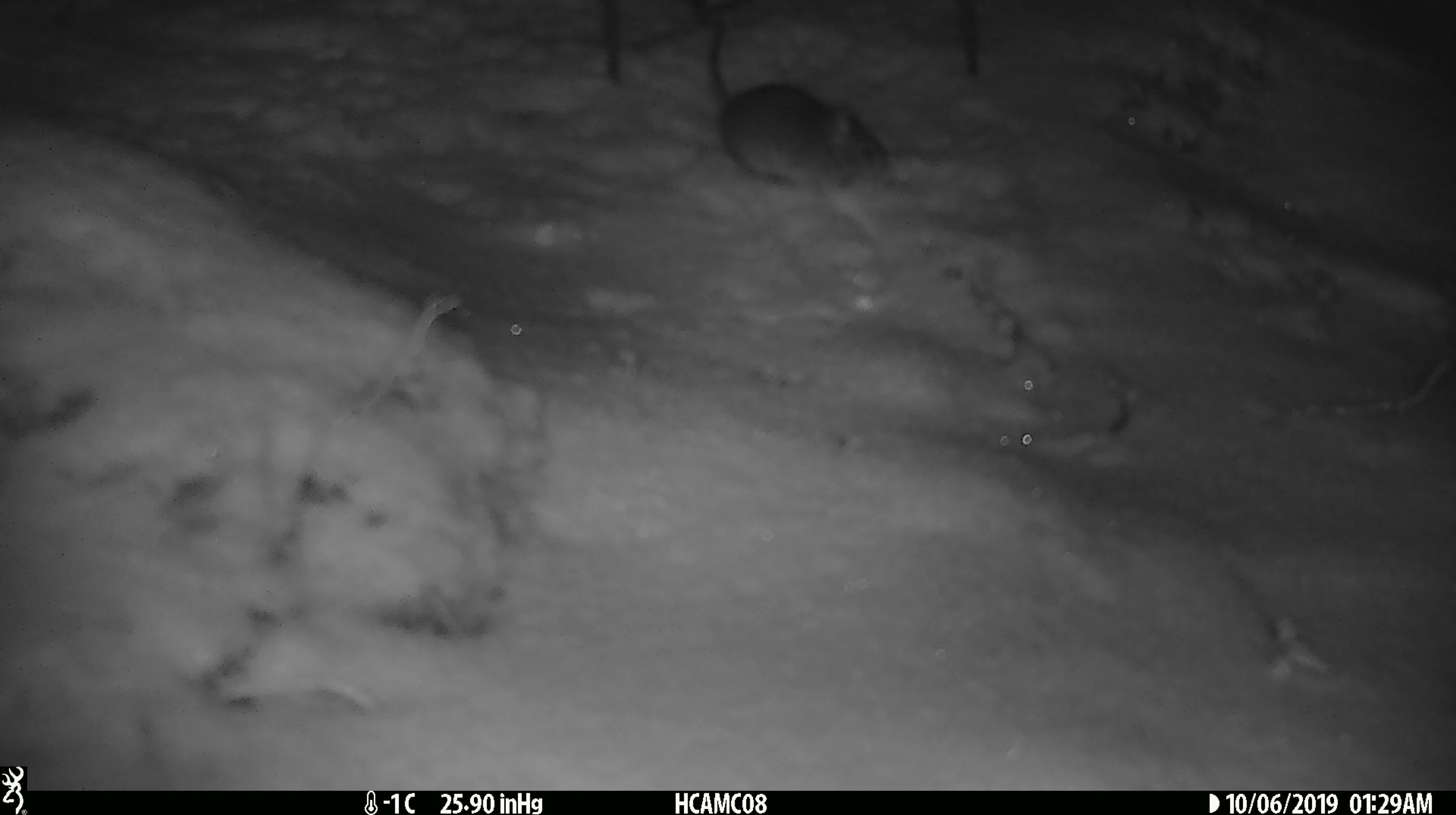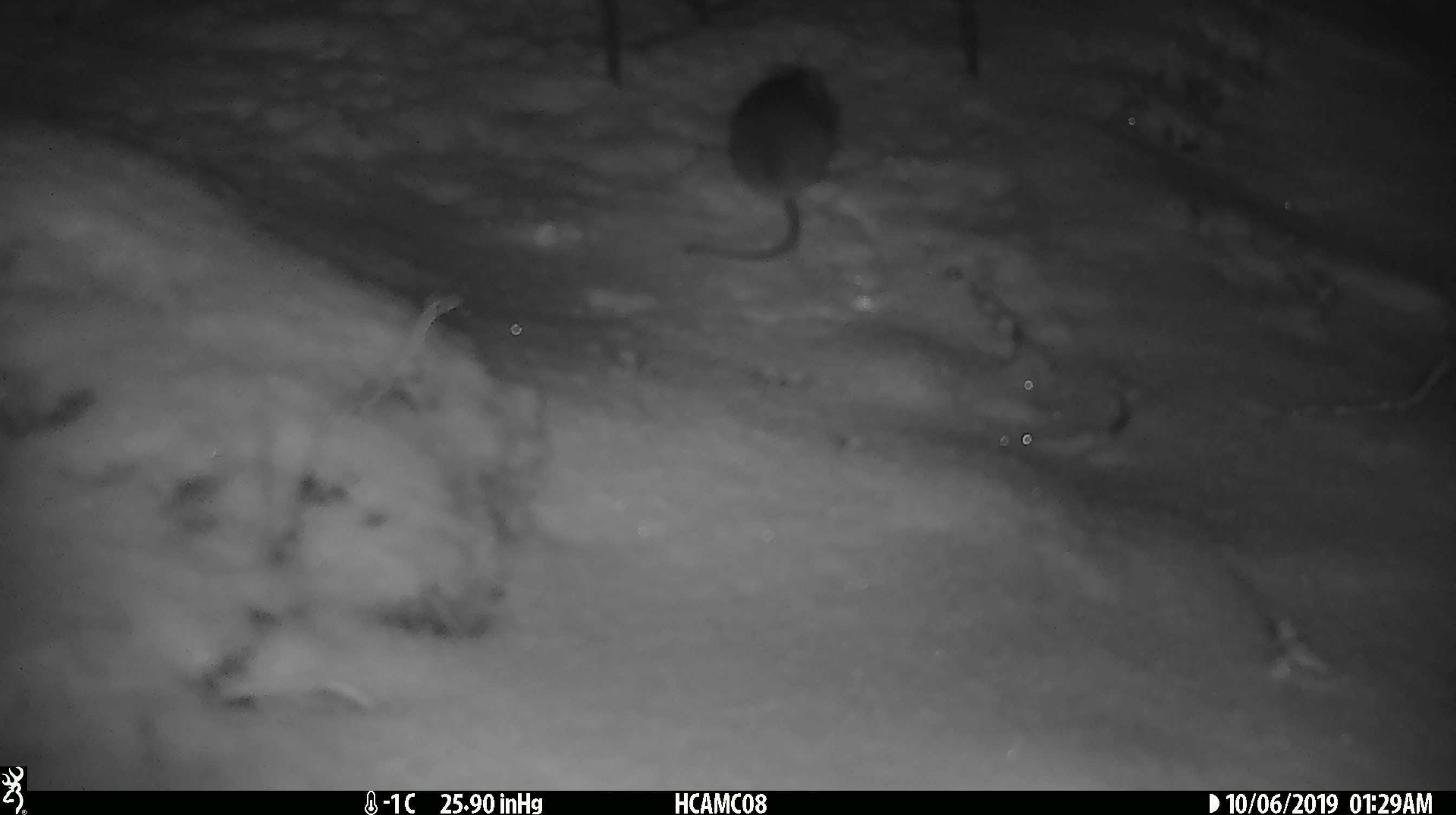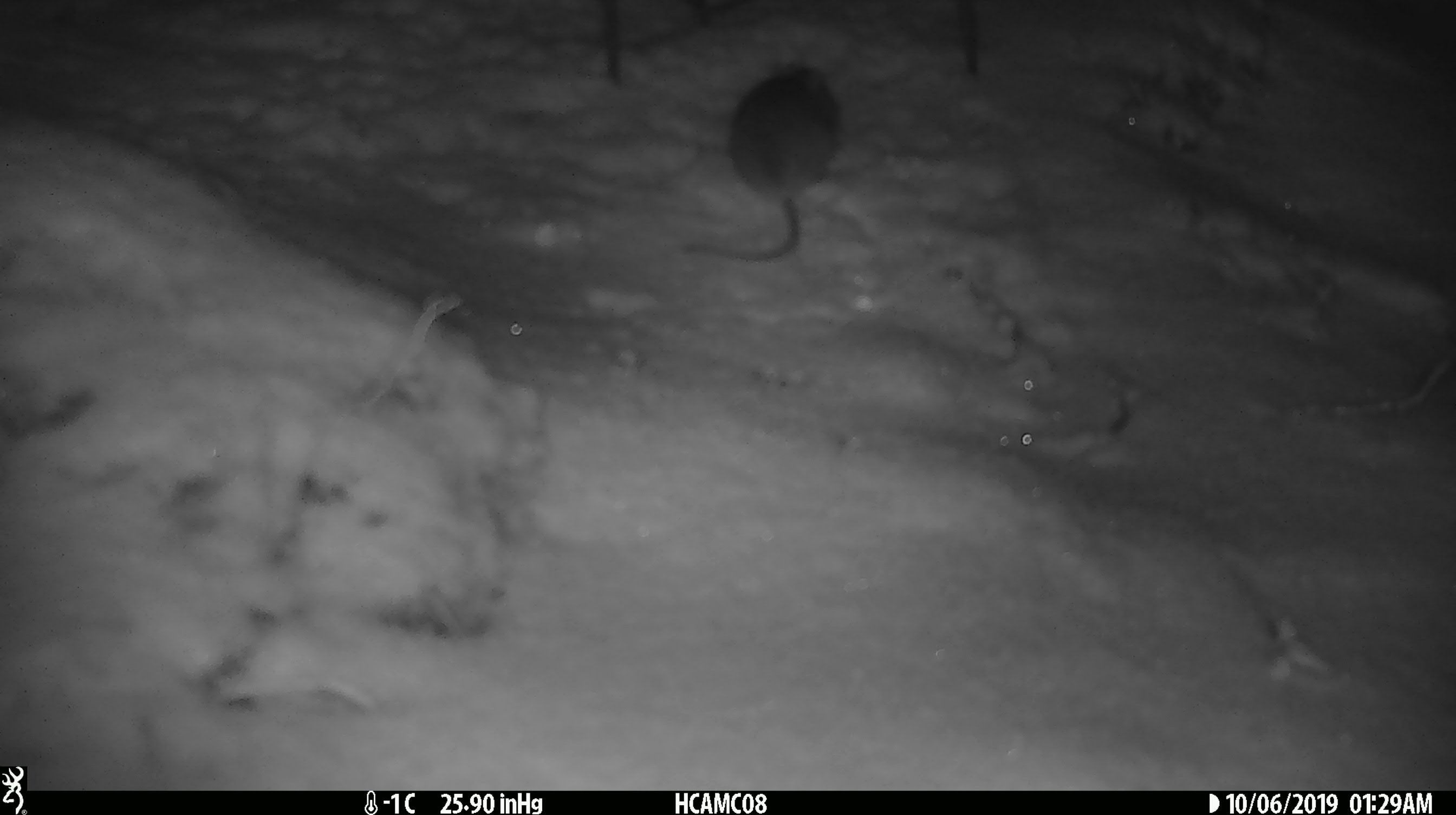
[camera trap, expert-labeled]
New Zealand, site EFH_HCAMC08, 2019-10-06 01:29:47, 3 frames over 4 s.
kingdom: Animalia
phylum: Chordata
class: Mammalia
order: Rodentia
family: Muridae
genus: Mus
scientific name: Mus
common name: mouse